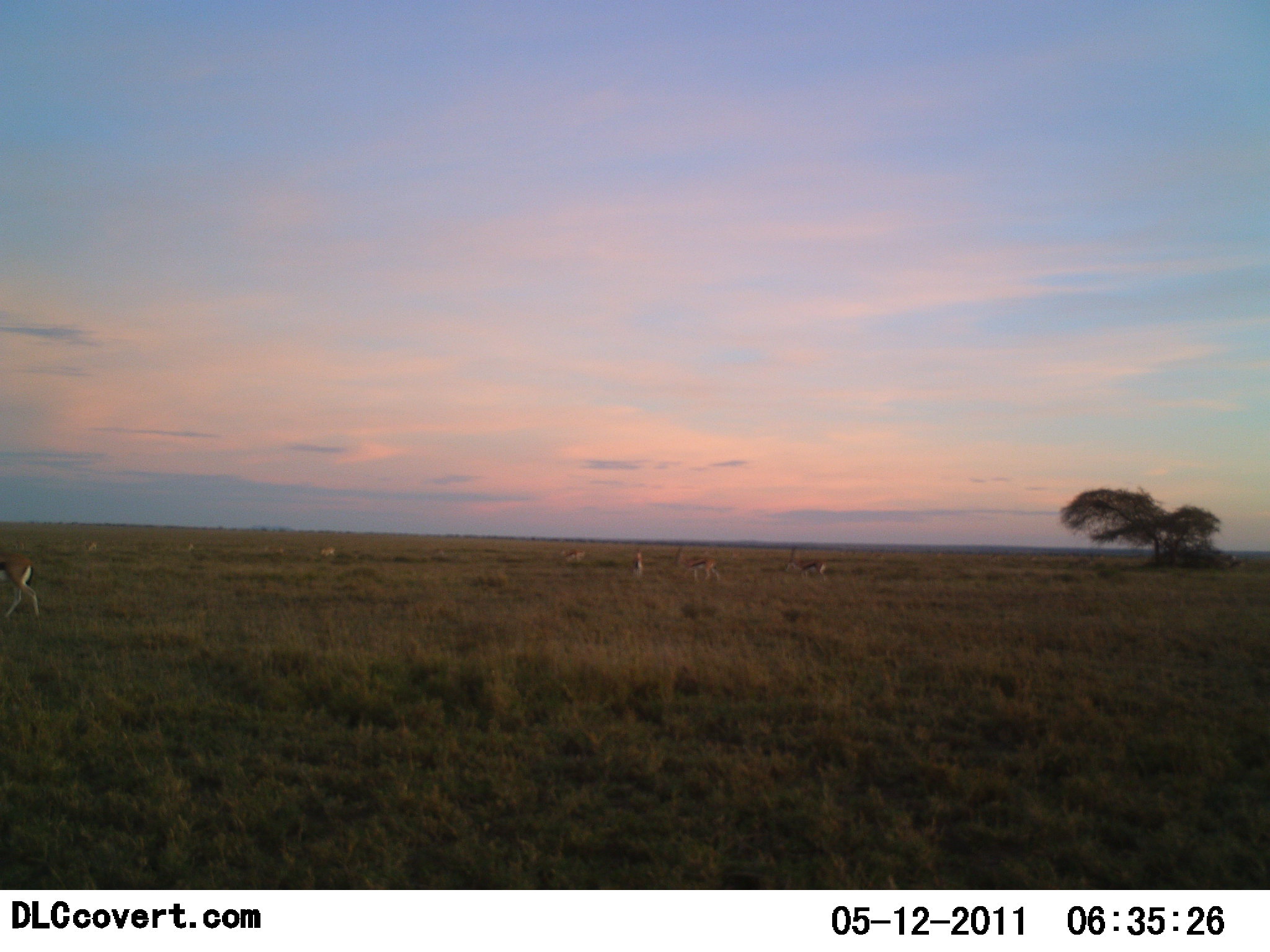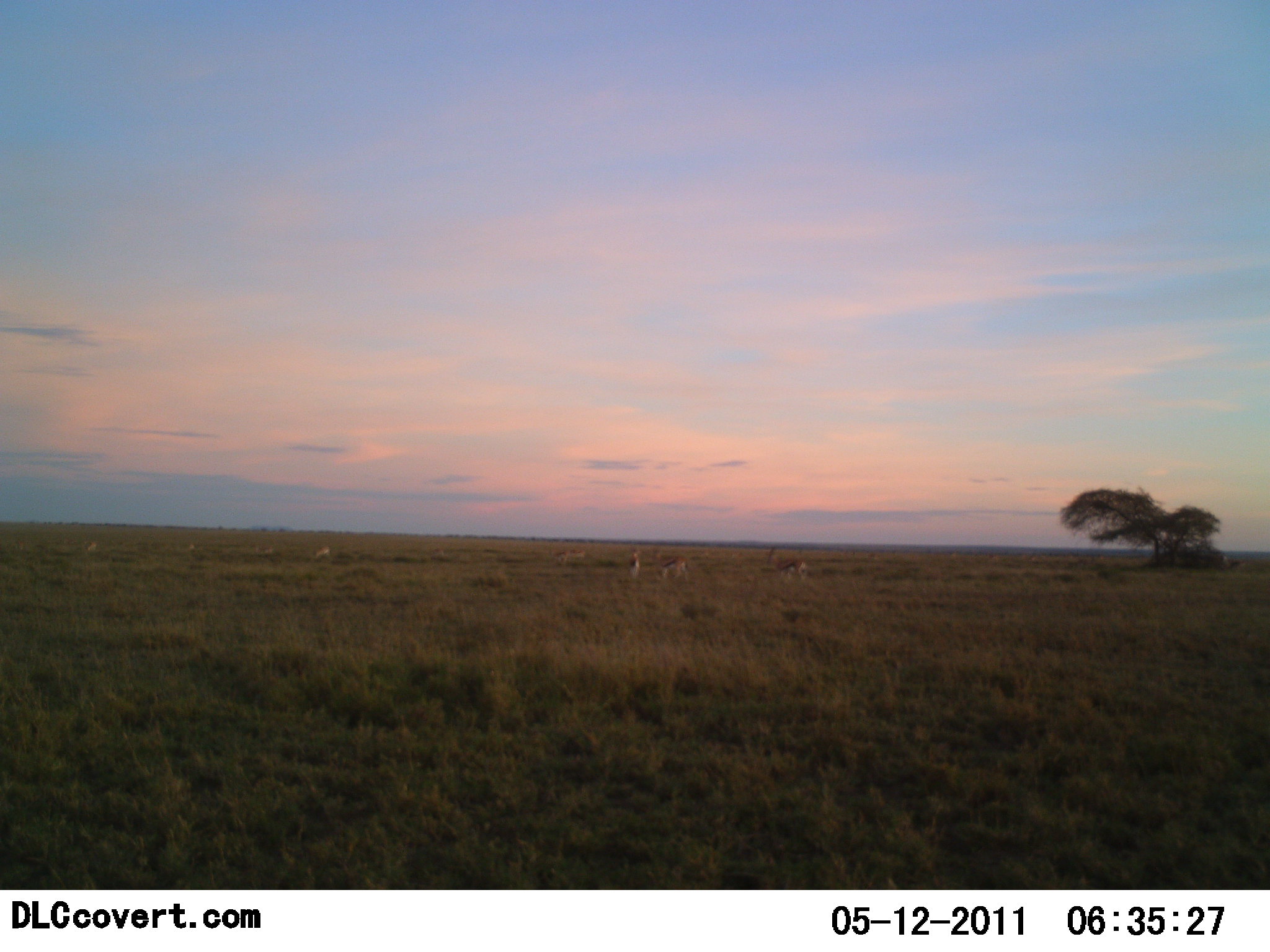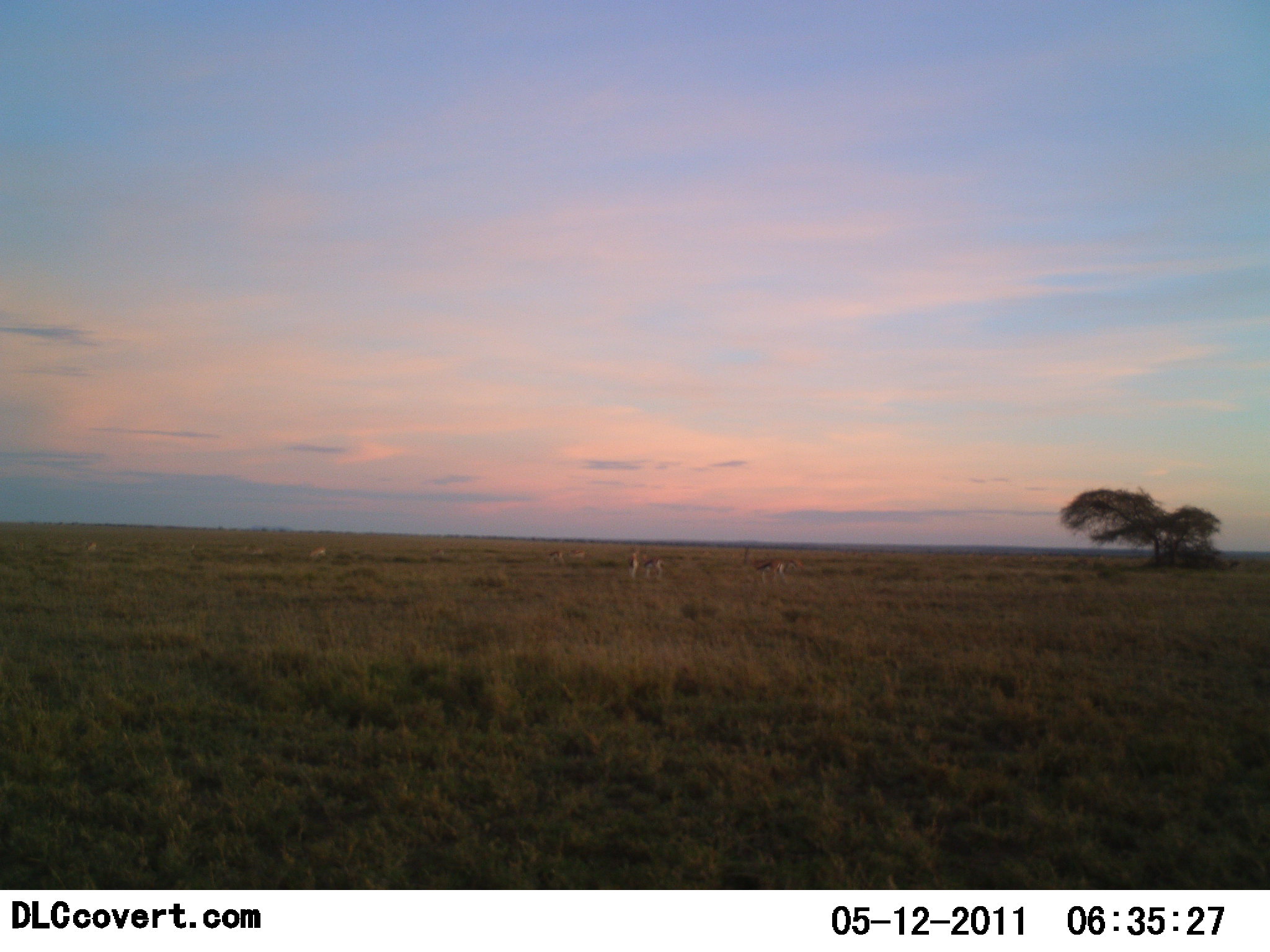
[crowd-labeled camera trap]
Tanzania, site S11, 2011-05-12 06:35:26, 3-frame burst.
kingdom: Animalia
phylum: Chordata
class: Mammalia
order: Artiodactyla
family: Bovidae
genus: Eudorcas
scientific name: Eudorcas thomsonii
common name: thomson's gazelle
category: gazellethomsons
Gazellethomsons (thomson's gazelle) (Eudorcas thomsonii), count 9. Behavior (volunteer vote fractions): standing 20%, resting 0%, moving 80%, interacting 0%. Young present (vote fraction): 0%. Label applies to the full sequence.